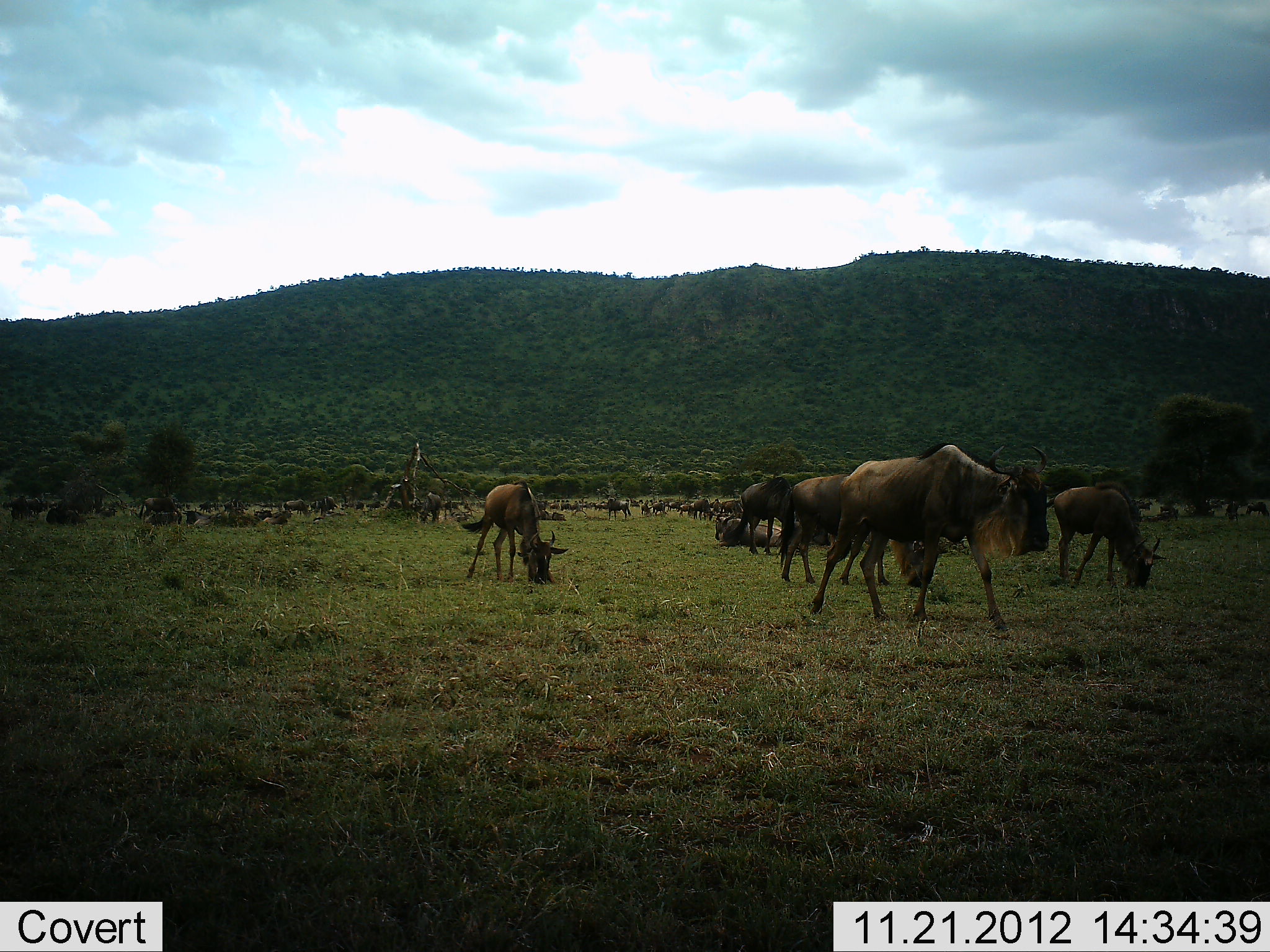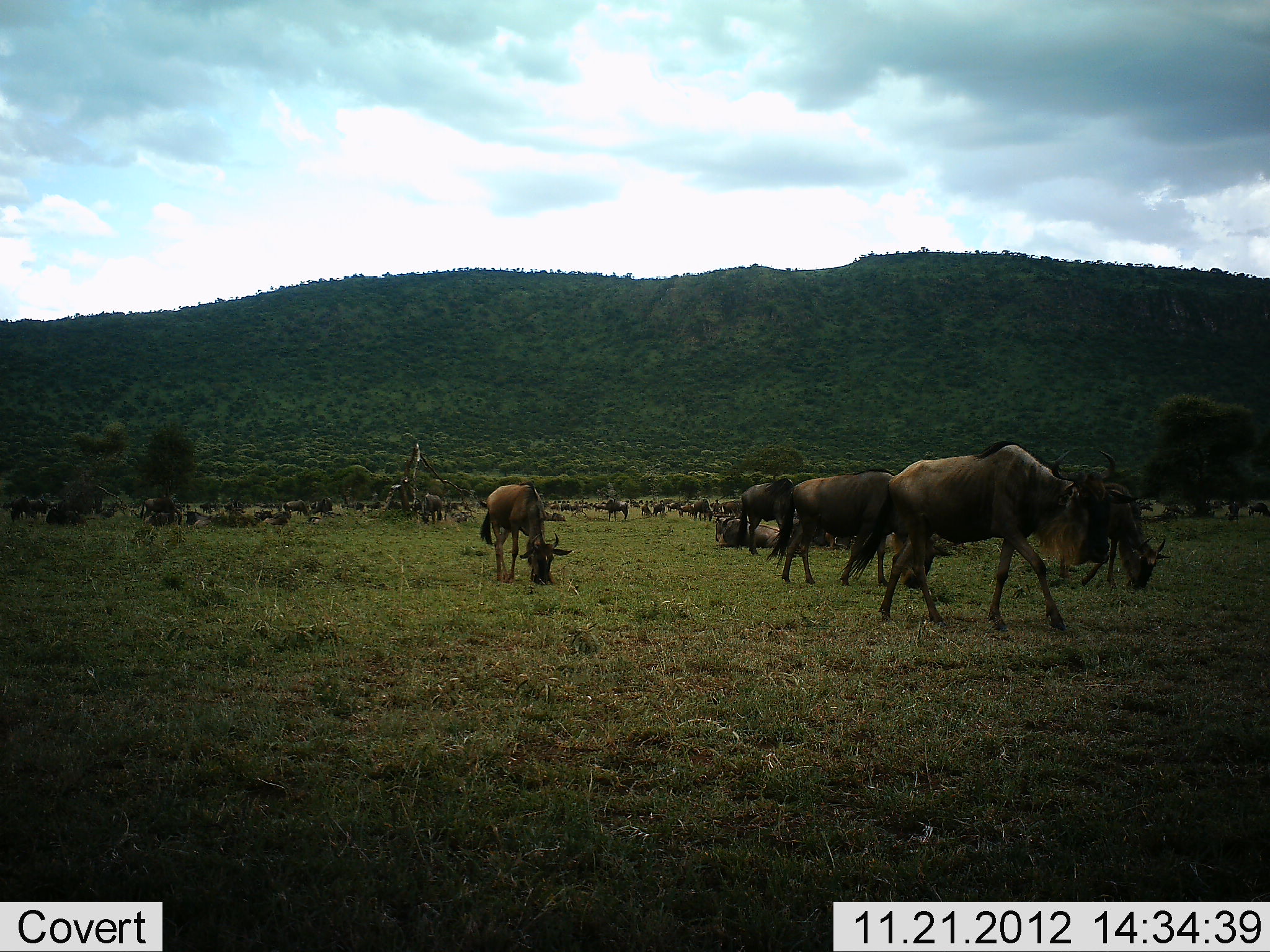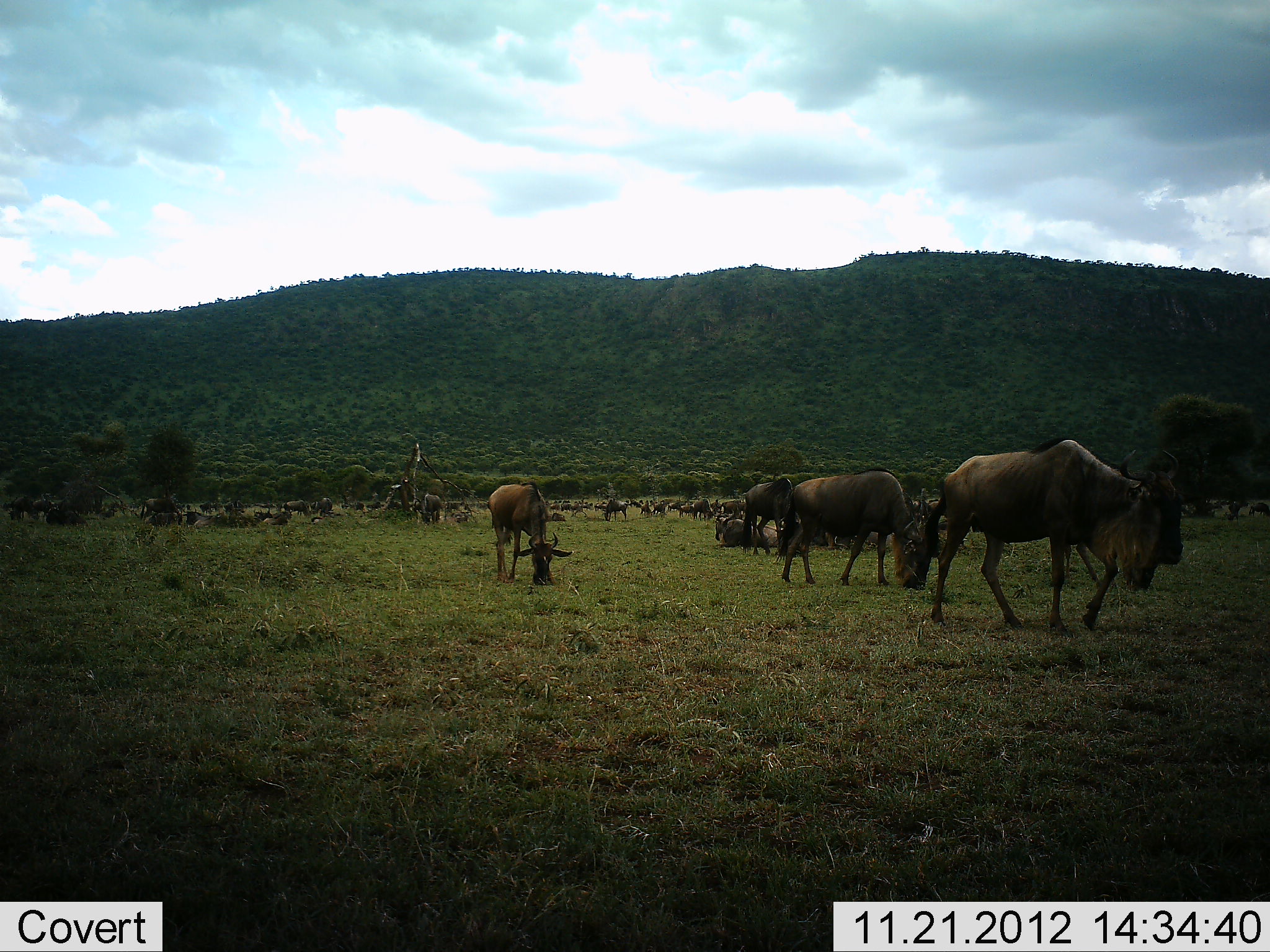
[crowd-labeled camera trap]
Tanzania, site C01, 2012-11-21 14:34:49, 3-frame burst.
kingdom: Animalia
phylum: Chordata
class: Mammalia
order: Artiodactyla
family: Bovidae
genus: Connochaetes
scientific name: Connochaetes taurinus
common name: blue wildebeest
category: wildebeest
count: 11-50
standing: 58%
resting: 42%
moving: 54%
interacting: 4%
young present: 4%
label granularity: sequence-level